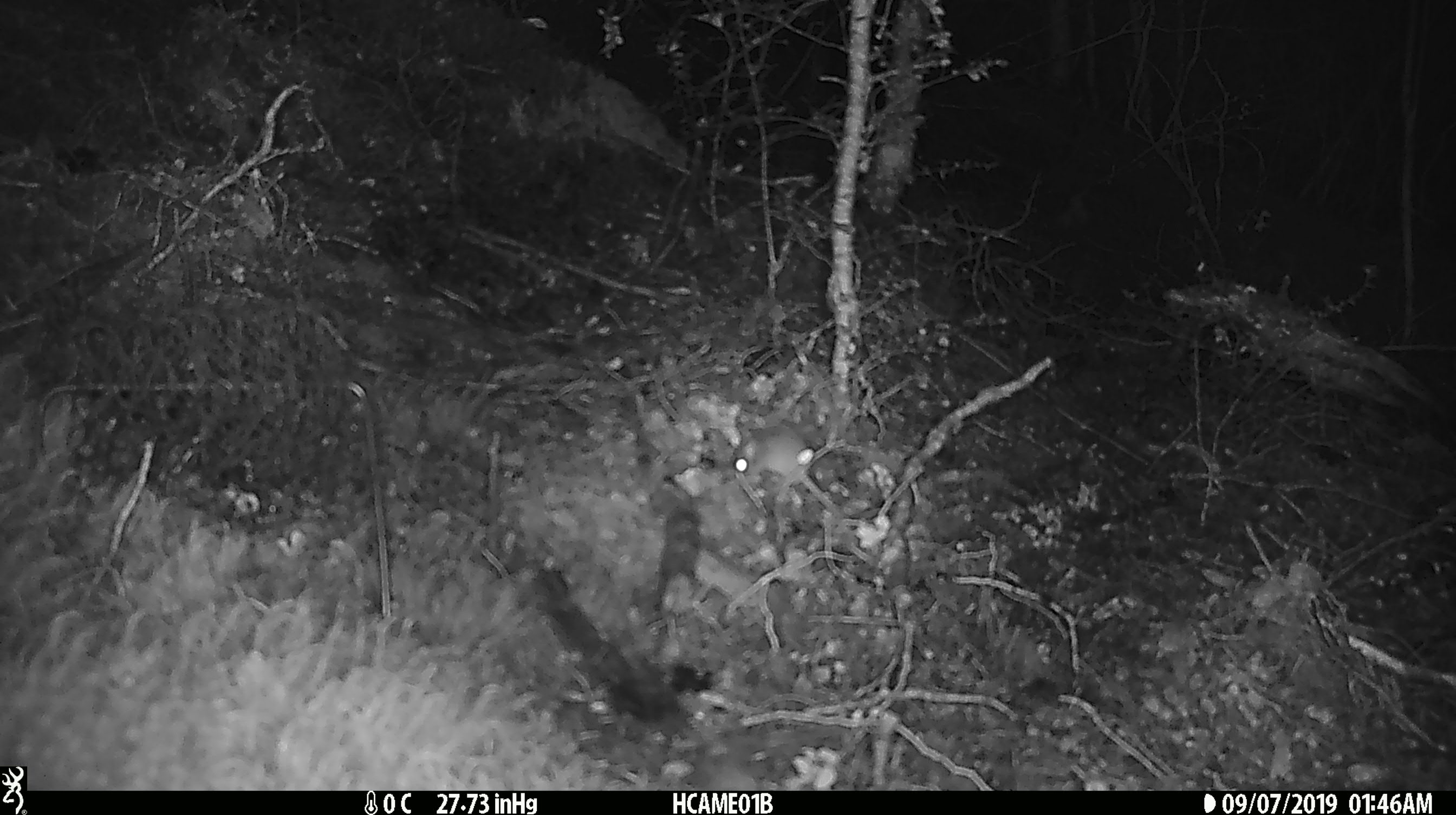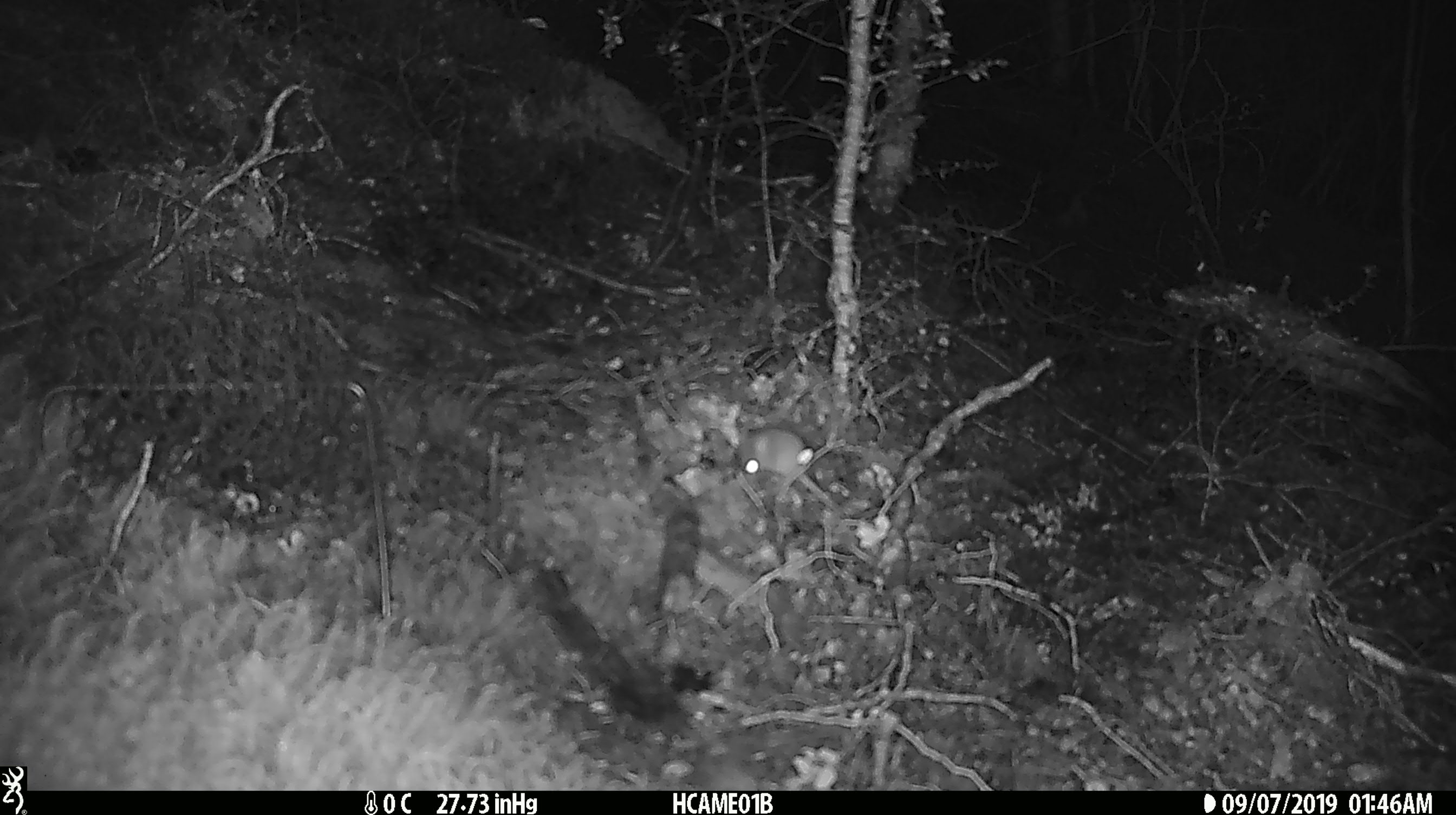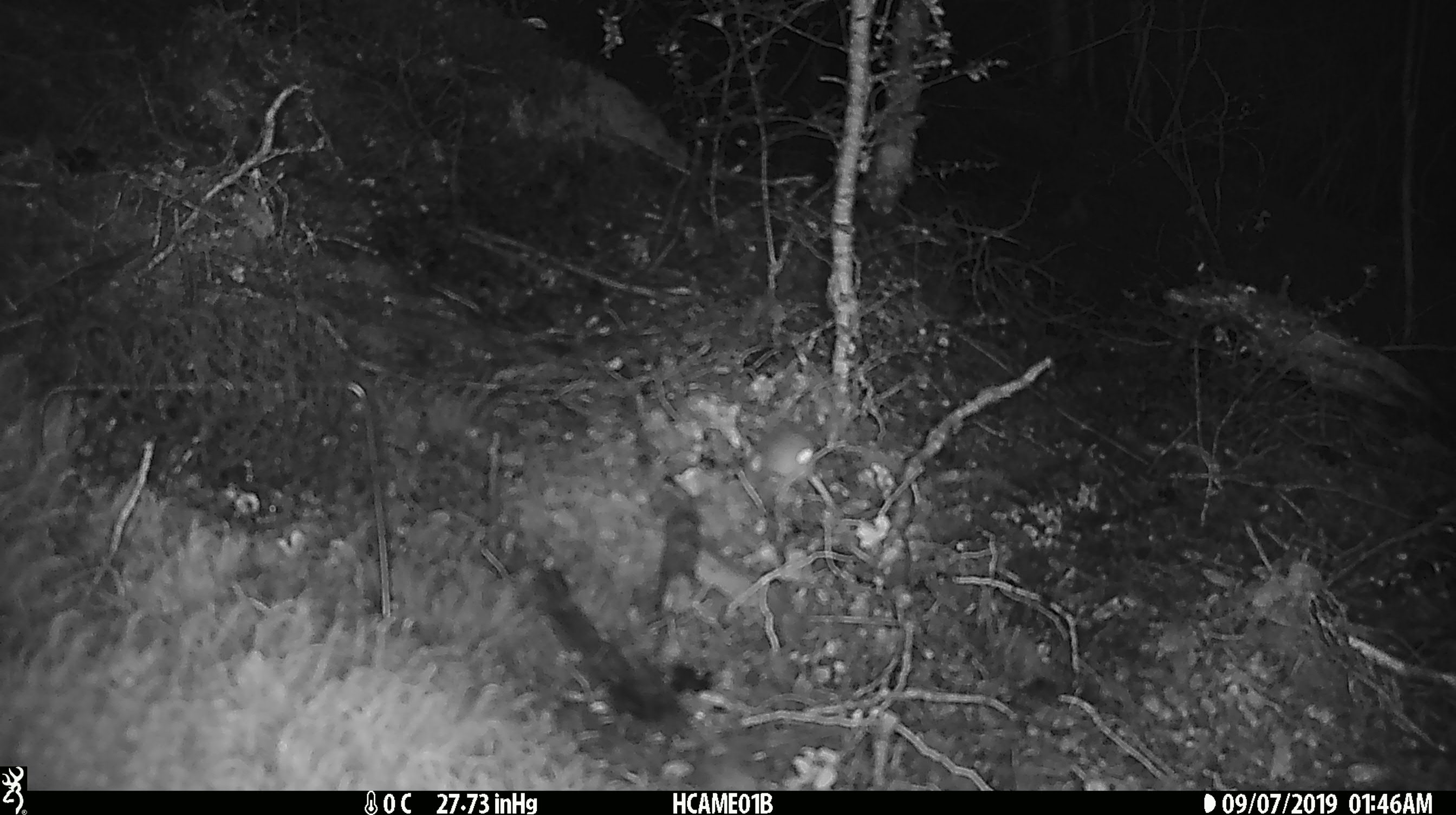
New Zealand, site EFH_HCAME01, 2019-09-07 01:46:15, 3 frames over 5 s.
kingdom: Animalia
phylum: Chordata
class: Mammalia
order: Rodentia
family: Muridae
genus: Mus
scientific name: Mus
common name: mouse